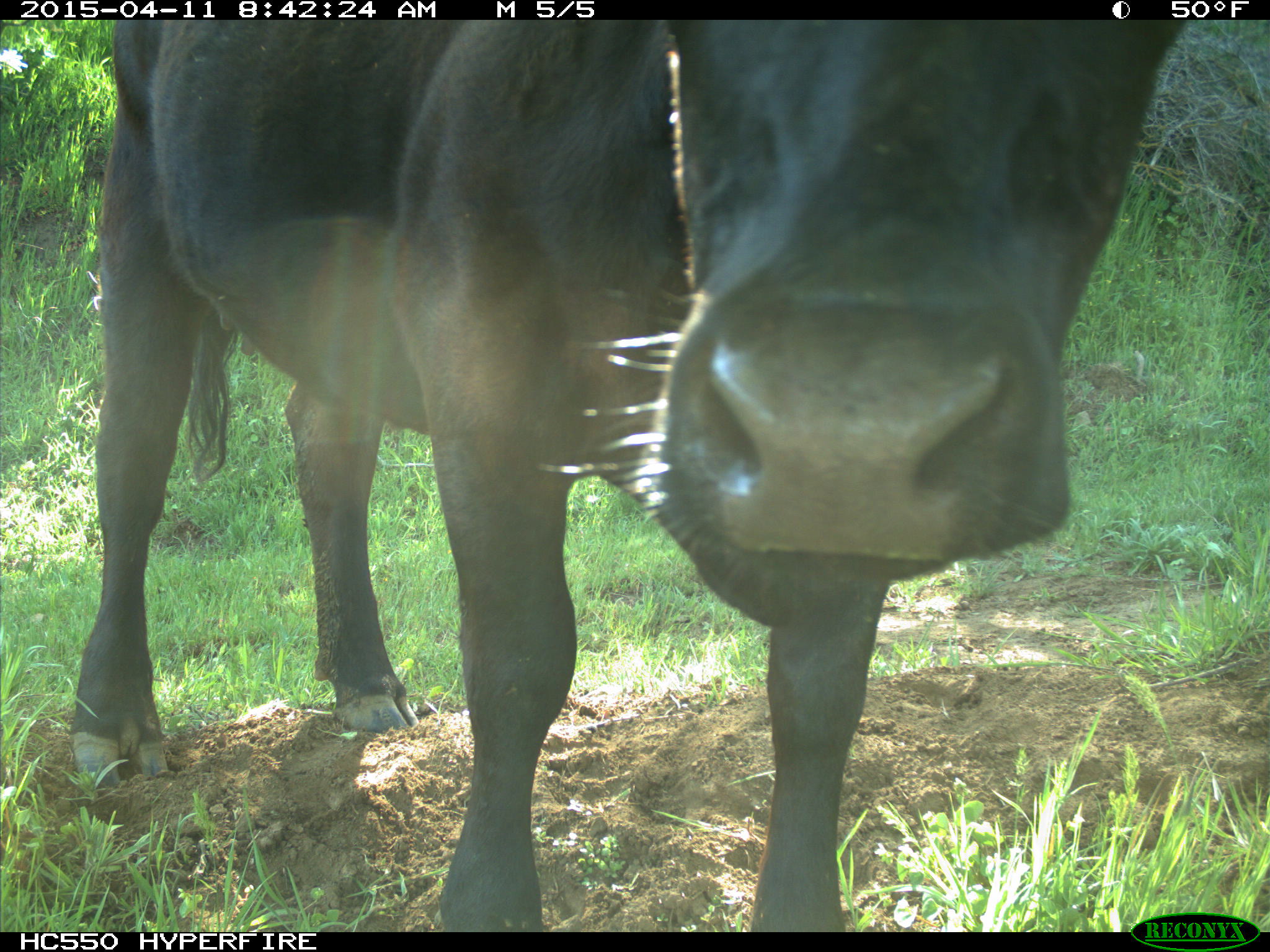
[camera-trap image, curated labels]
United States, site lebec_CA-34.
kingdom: Animalia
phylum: Chordata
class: Mammalia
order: Artiodactyla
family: Bovidae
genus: Bos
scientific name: Bos taurus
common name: domestic cow